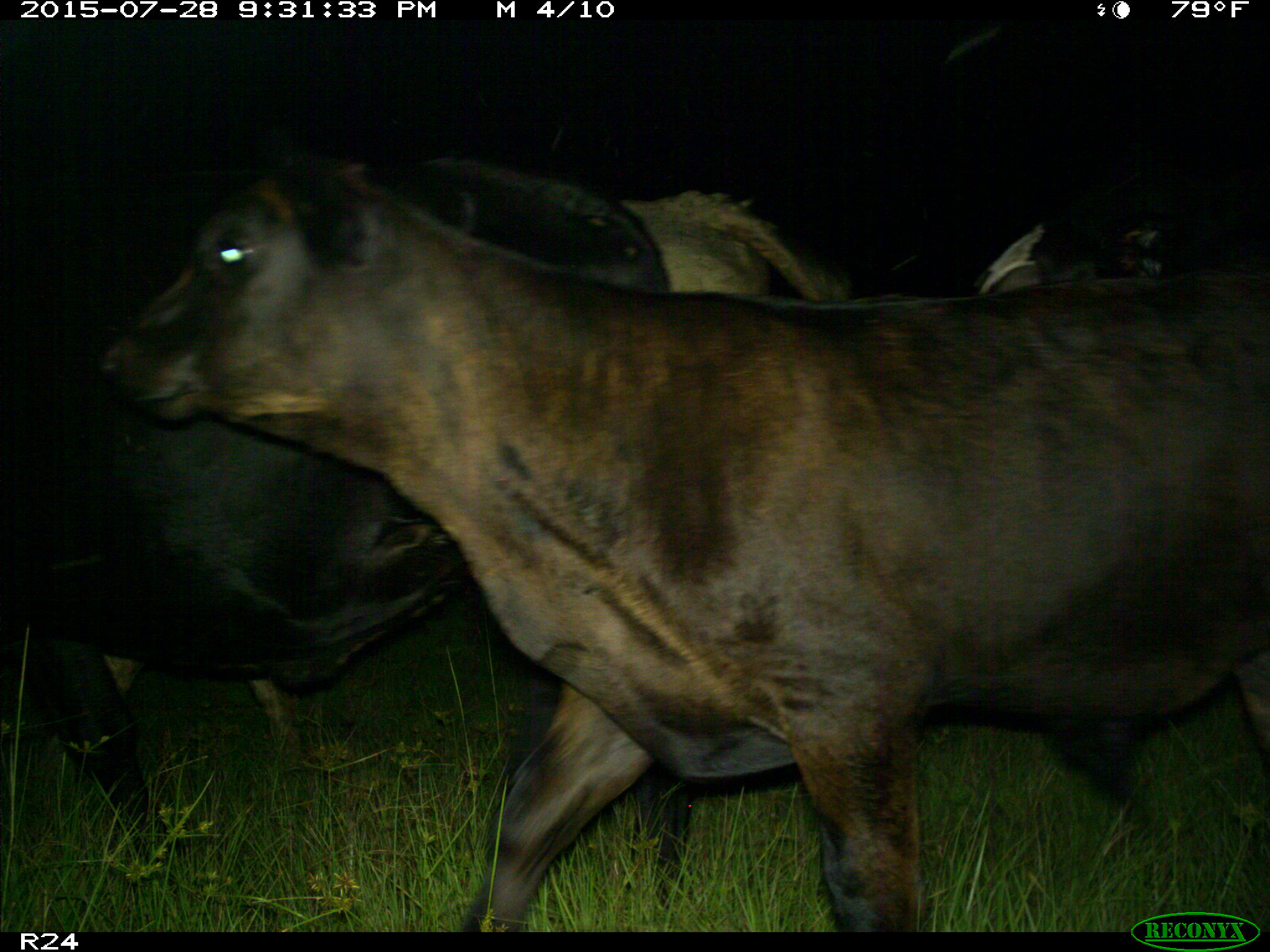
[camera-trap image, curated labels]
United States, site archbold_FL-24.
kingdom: Animalia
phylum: Chordata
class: Mammalia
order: Artiodactyla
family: Bovidae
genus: Bos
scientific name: Bos taurus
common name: domestic cow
Bos taurus (domestic cow).